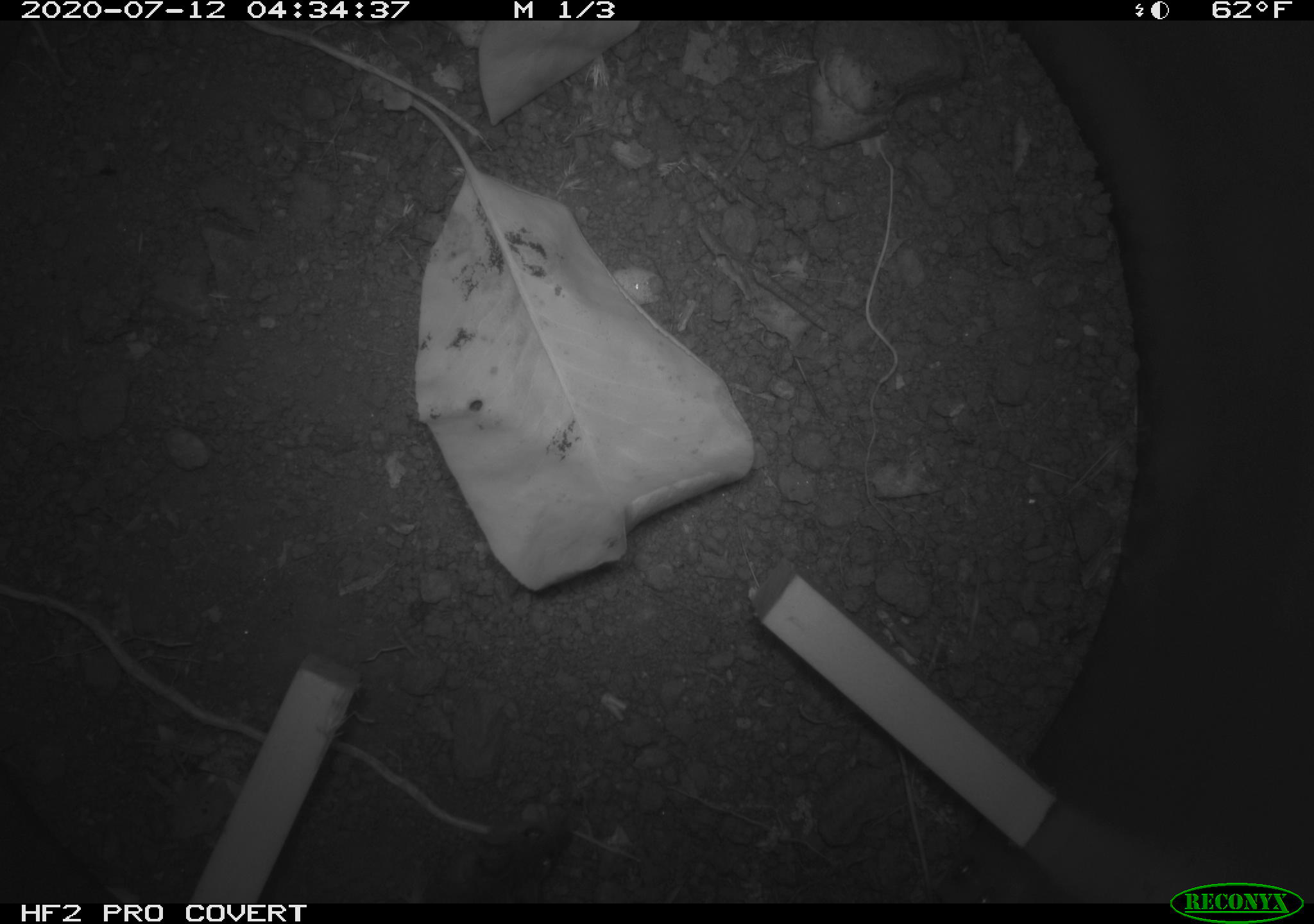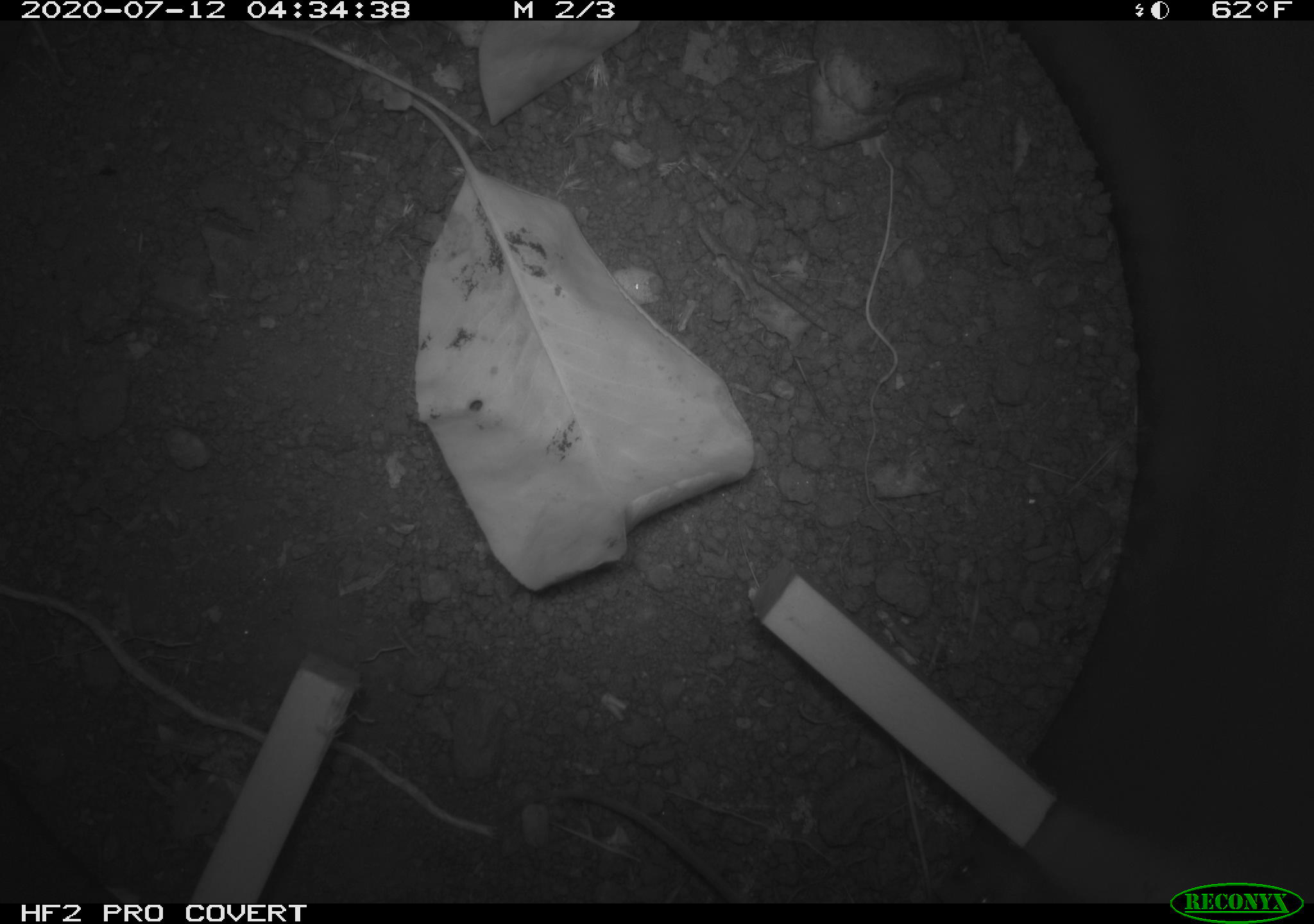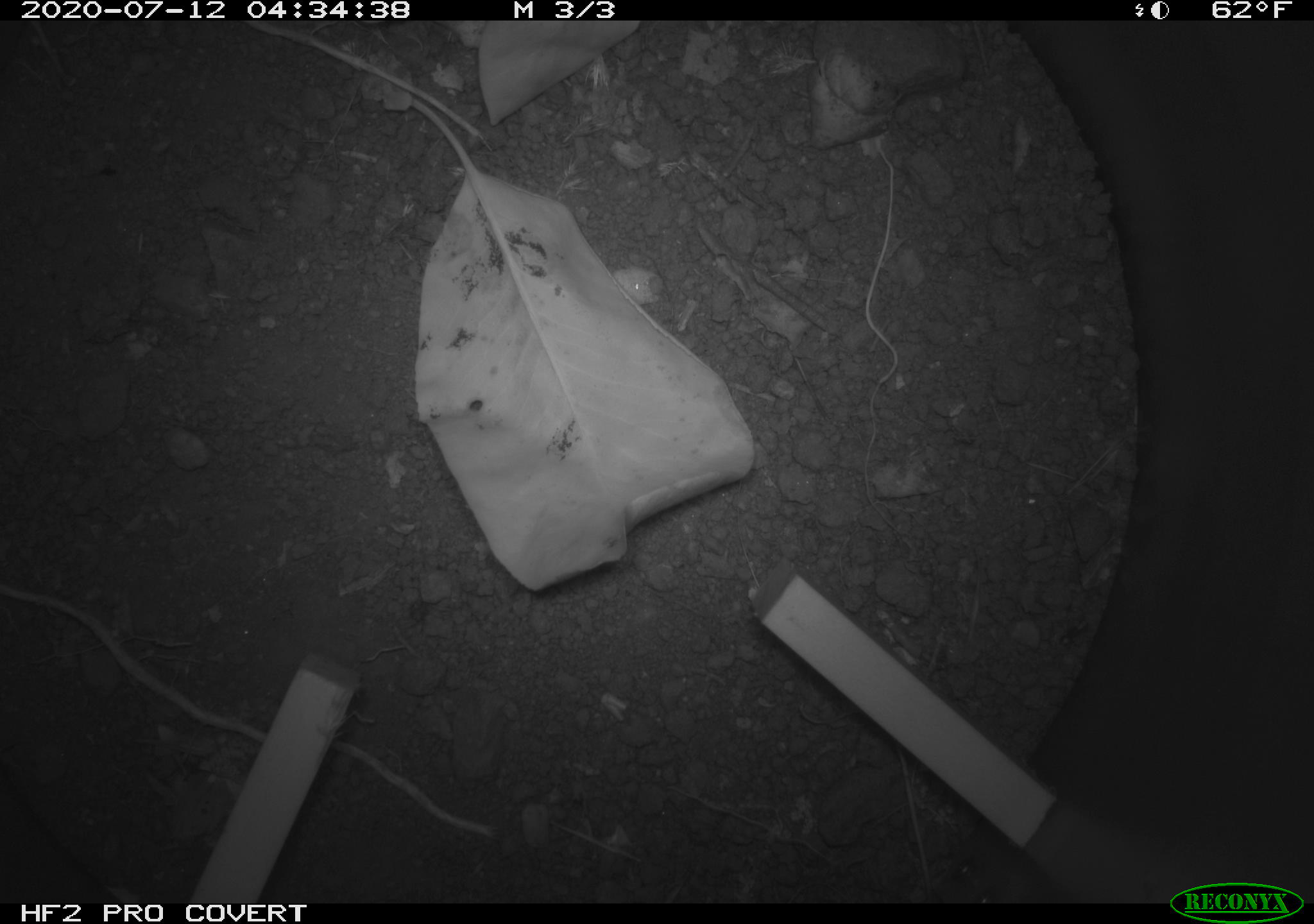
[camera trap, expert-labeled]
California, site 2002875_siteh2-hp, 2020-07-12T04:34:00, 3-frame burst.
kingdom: Animalia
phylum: Chordata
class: Mammalia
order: Rodentia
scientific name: Rodentia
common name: rodent